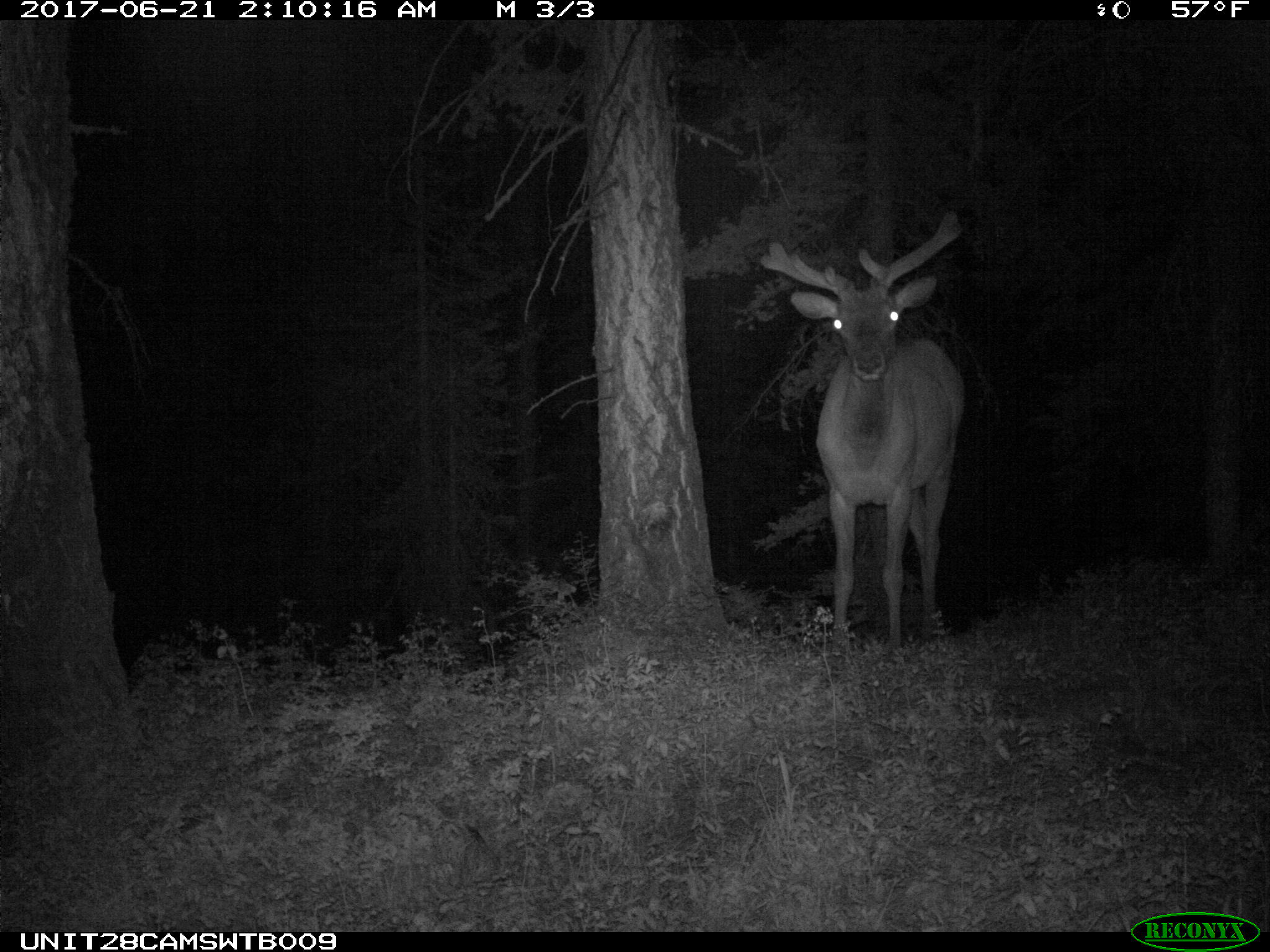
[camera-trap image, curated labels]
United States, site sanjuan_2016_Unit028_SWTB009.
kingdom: Animalia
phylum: Chordata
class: Mammalia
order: Artiodactyla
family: Cervidae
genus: Cervus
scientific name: Cervus elaphus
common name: red deer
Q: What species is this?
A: Cervus elaphus (red deer).